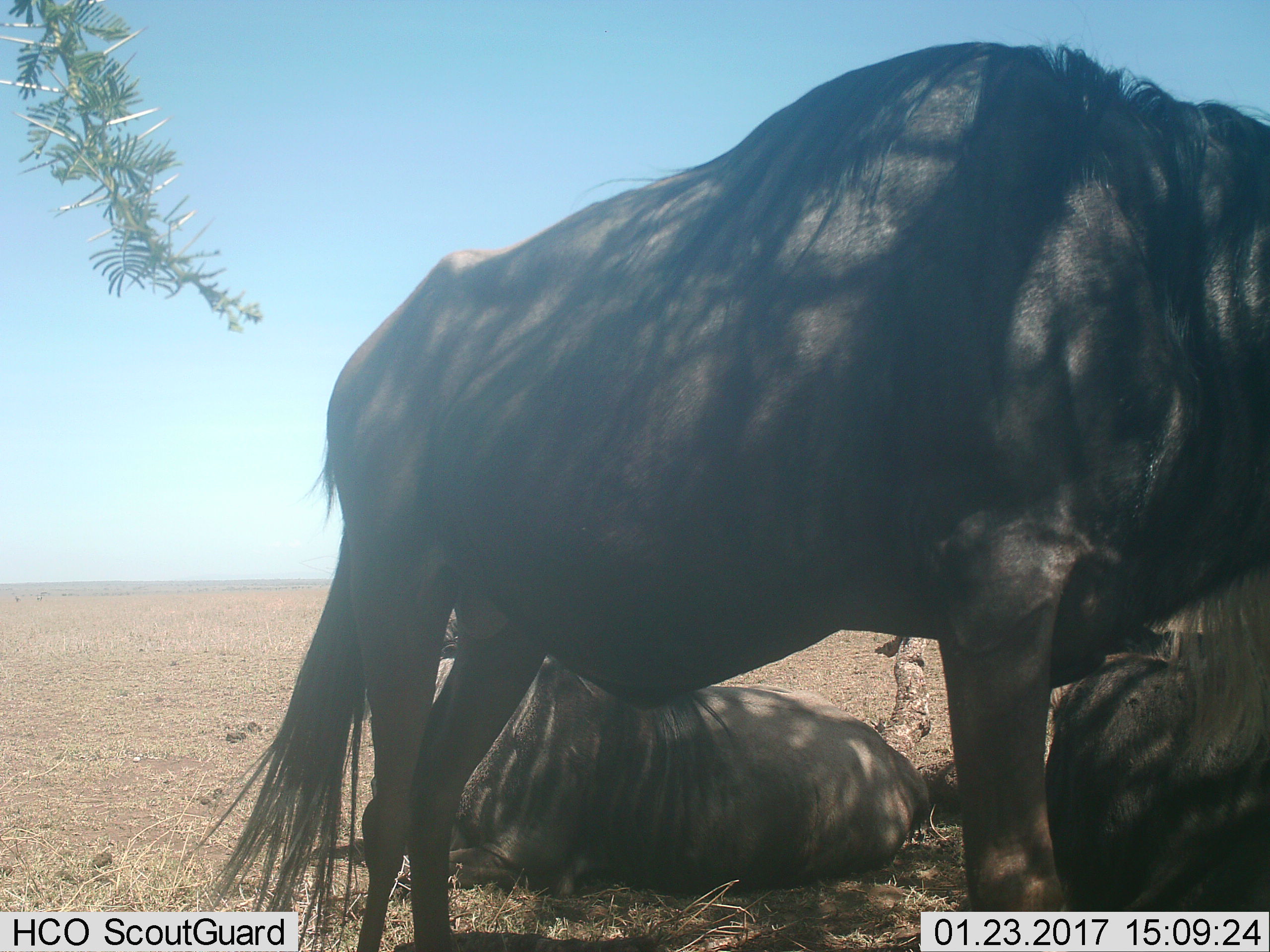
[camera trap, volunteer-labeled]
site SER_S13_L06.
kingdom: Animalia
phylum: Chordata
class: Mammalia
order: Artiodactyla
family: Bovidae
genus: Connochaetes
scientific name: Connochaetes taurinus taurinus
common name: blue wildebeest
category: wildebeestblue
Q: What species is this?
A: Wildebeestblue (blue wildebeest) (Connochaetes taurinus taurinus).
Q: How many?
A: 3.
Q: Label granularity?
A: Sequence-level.